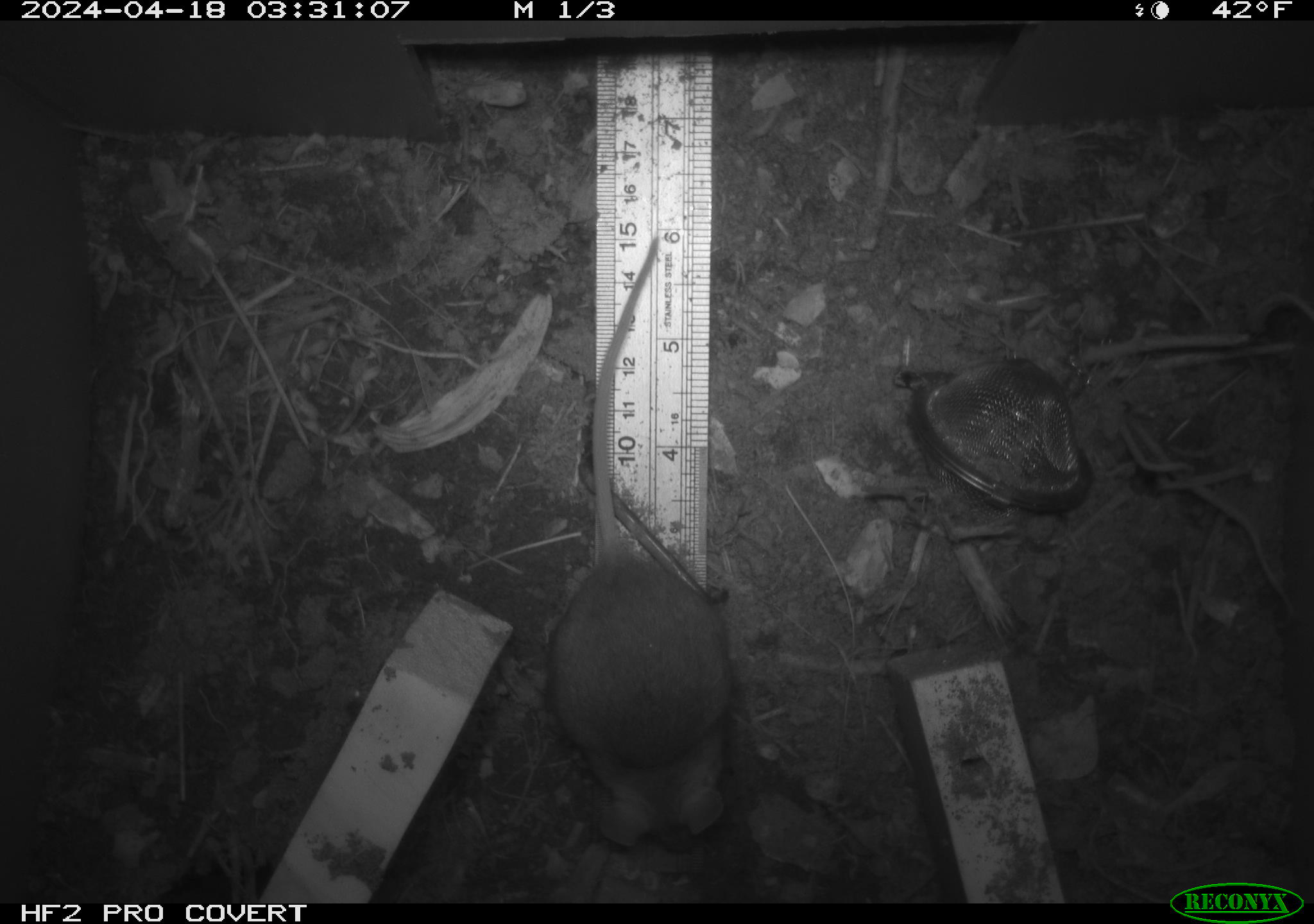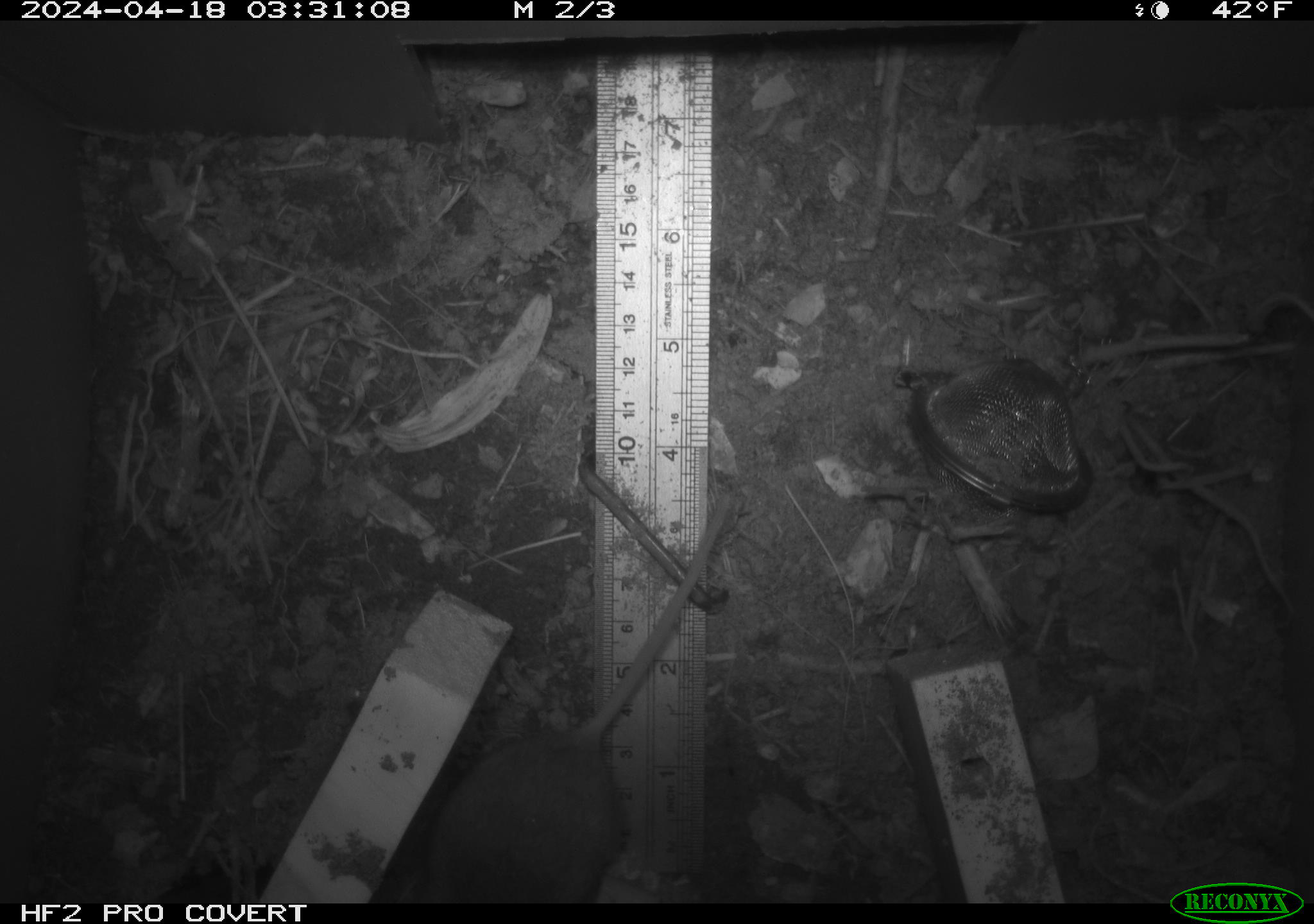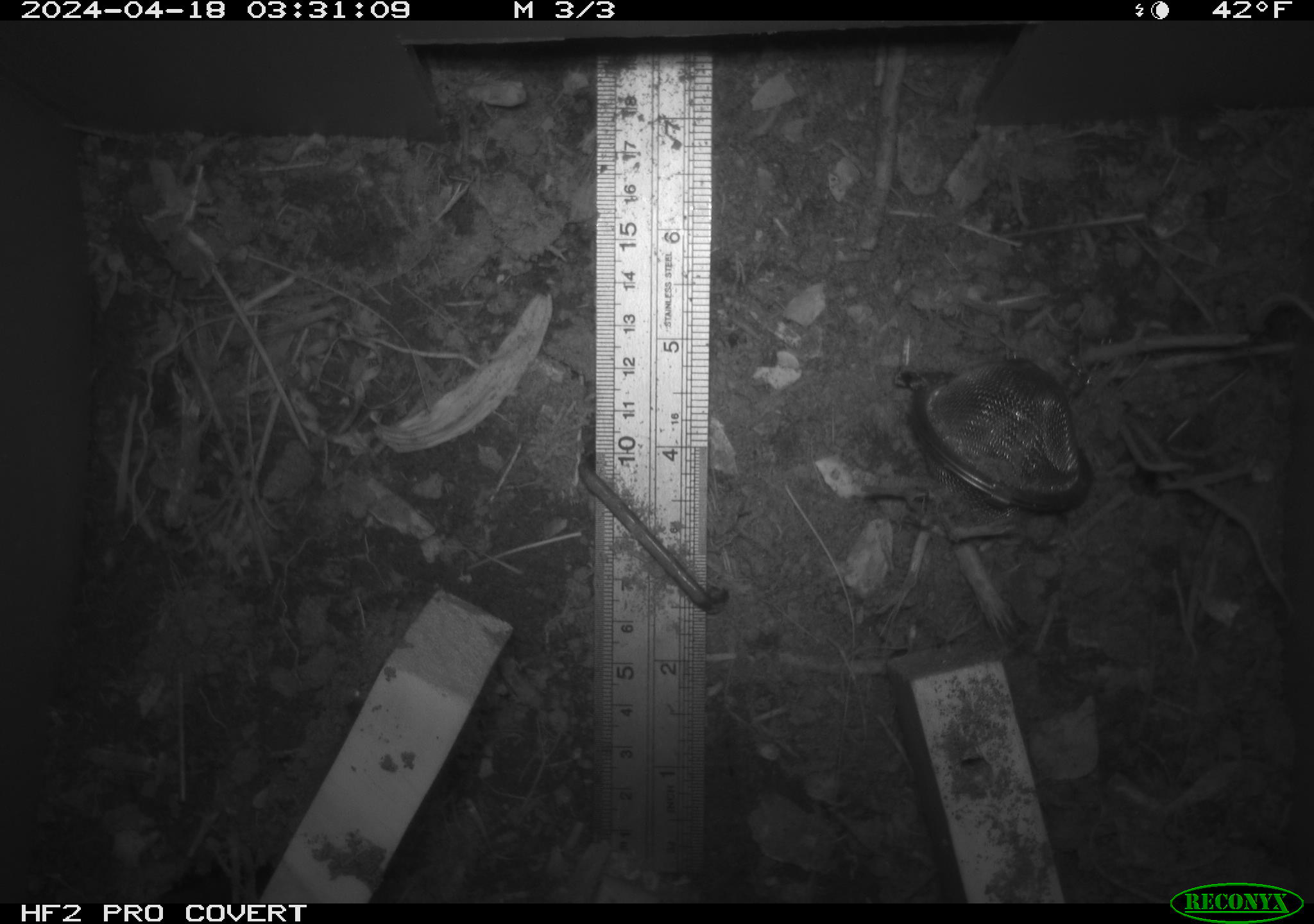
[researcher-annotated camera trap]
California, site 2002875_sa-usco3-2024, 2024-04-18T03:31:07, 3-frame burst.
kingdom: Animalia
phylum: Chordata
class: Mammalia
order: Rodentia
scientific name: Rodentia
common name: mouse species